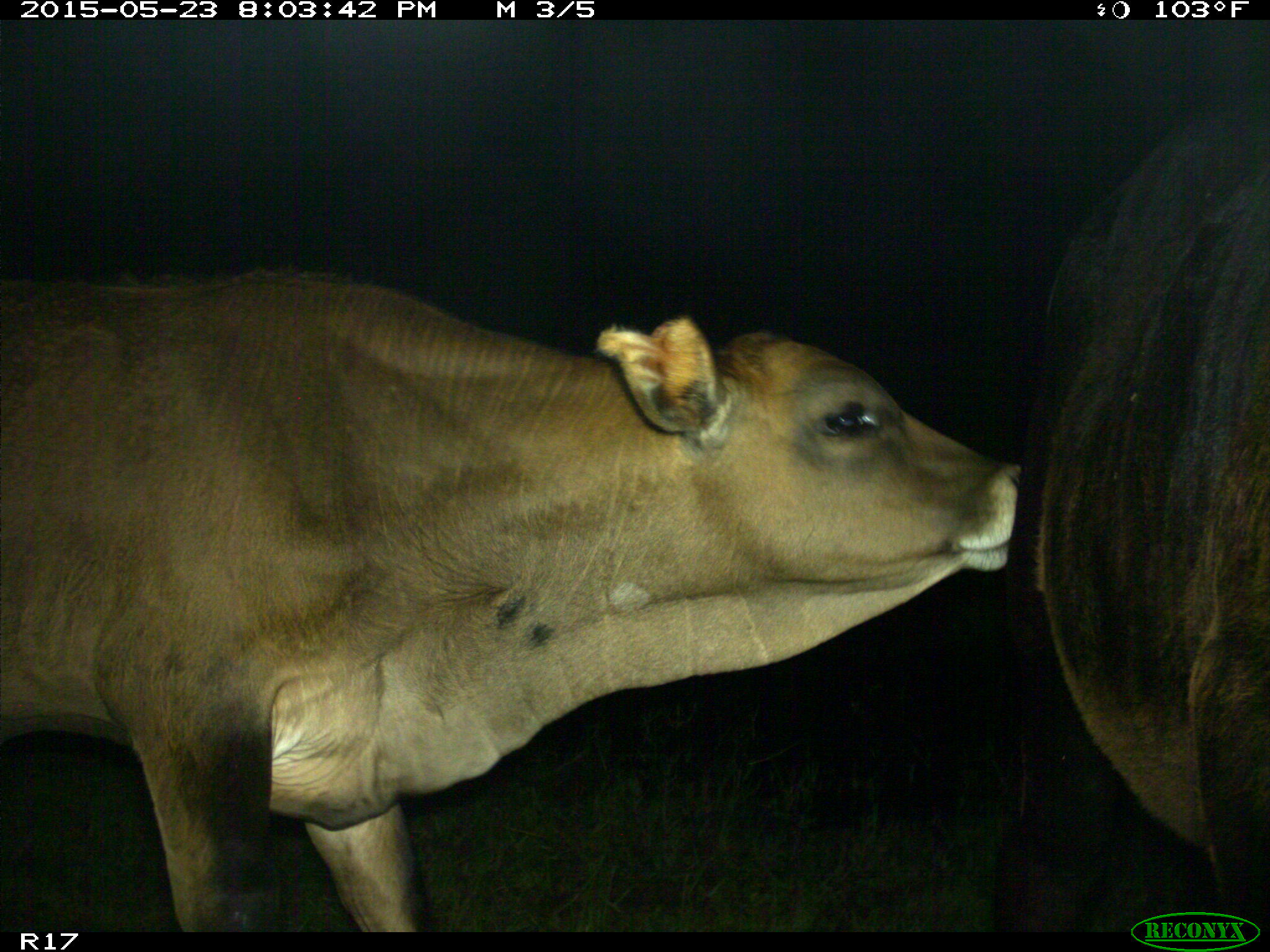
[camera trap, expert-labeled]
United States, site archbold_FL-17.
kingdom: Animalia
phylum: Chordata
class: Mammalia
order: Artiodactyla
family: Bovidae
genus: Bos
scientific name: Bos taurus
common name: domestic cow